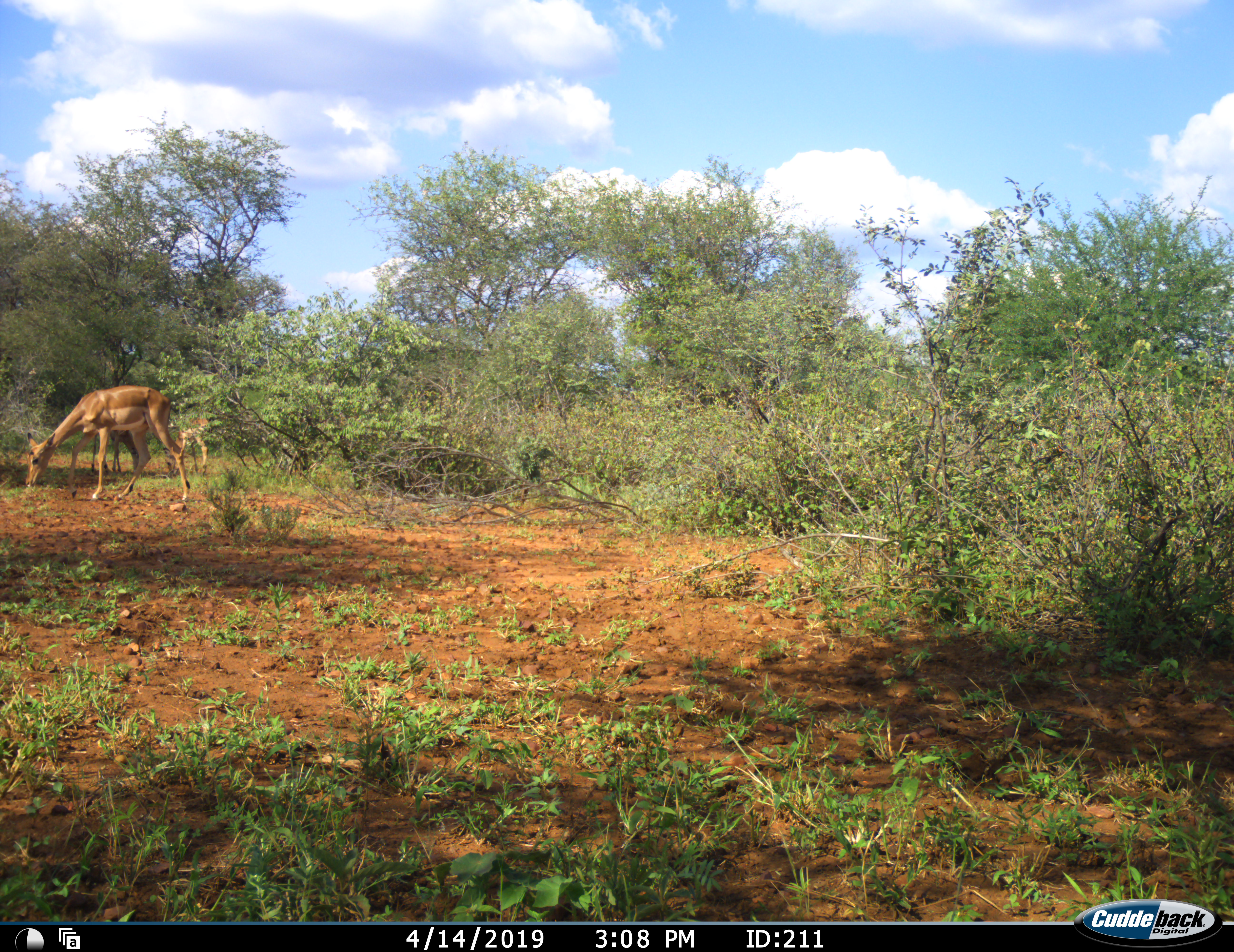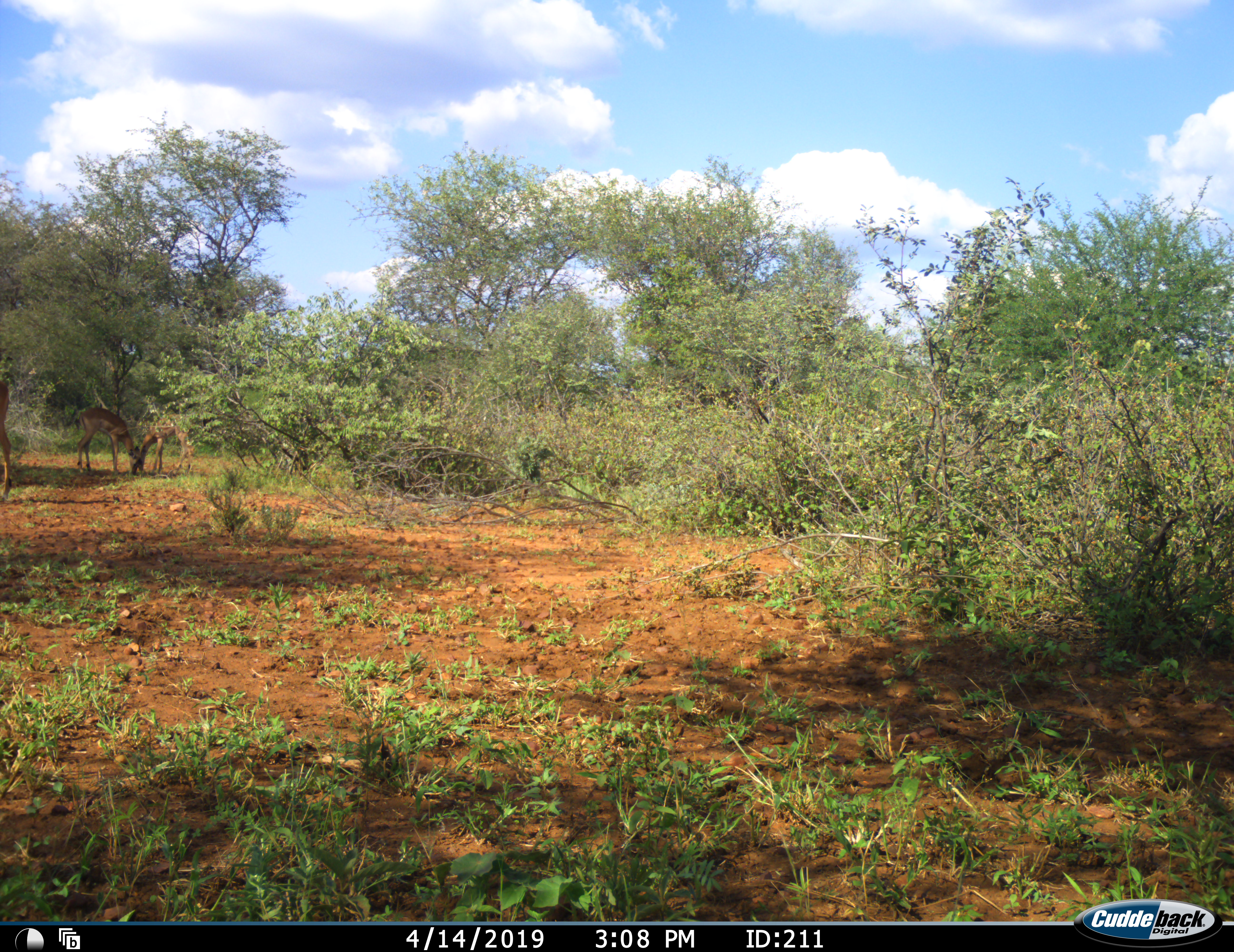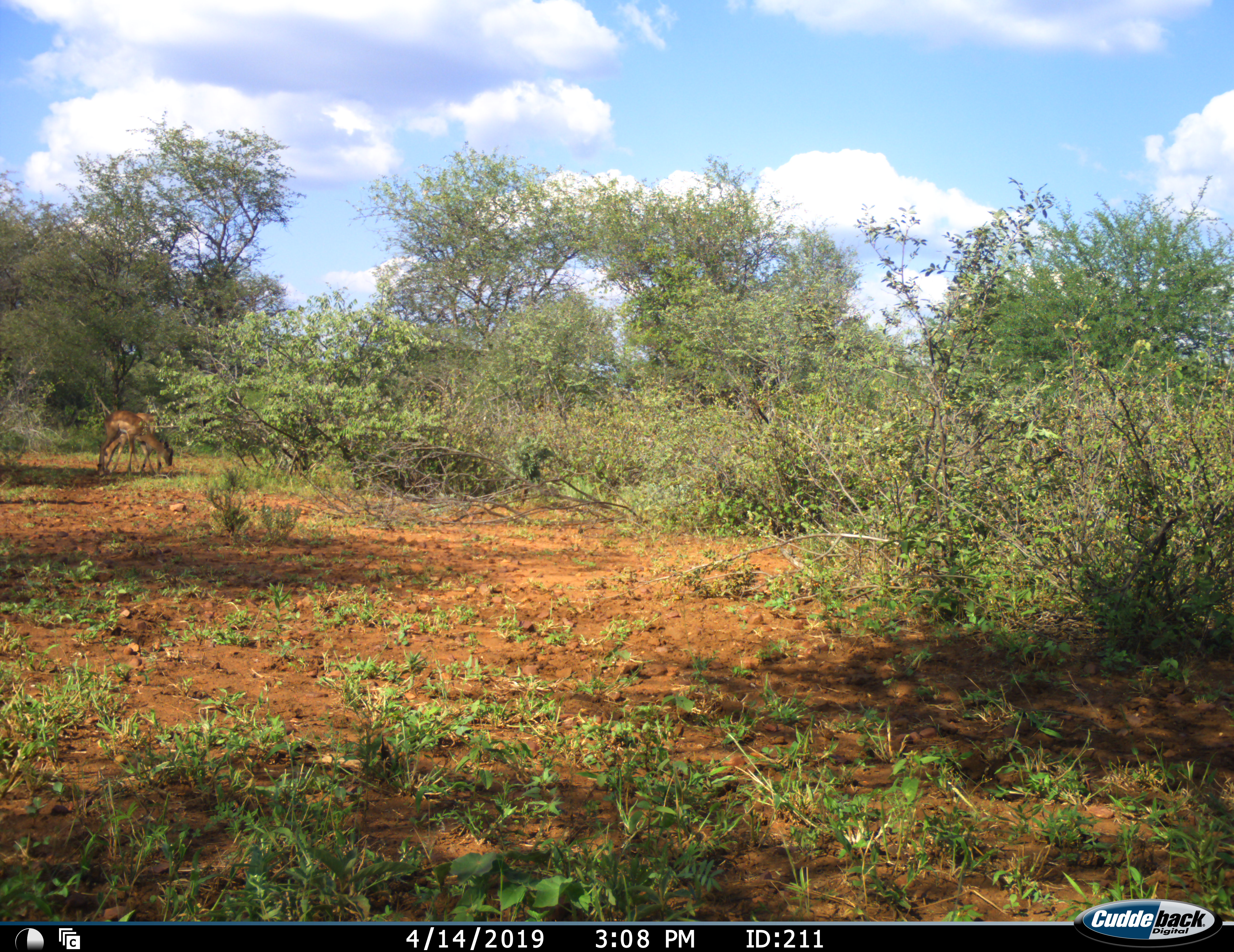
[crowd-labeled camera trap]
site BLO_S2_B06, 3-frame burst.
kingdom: Animalia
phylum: Chordata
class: Mammalia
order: Artiodactyla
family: Bovidae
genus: Aepyceros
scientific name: Aepyceros melampus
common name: impala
Impala (Aepyceros melampus), count 3. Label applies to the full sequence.